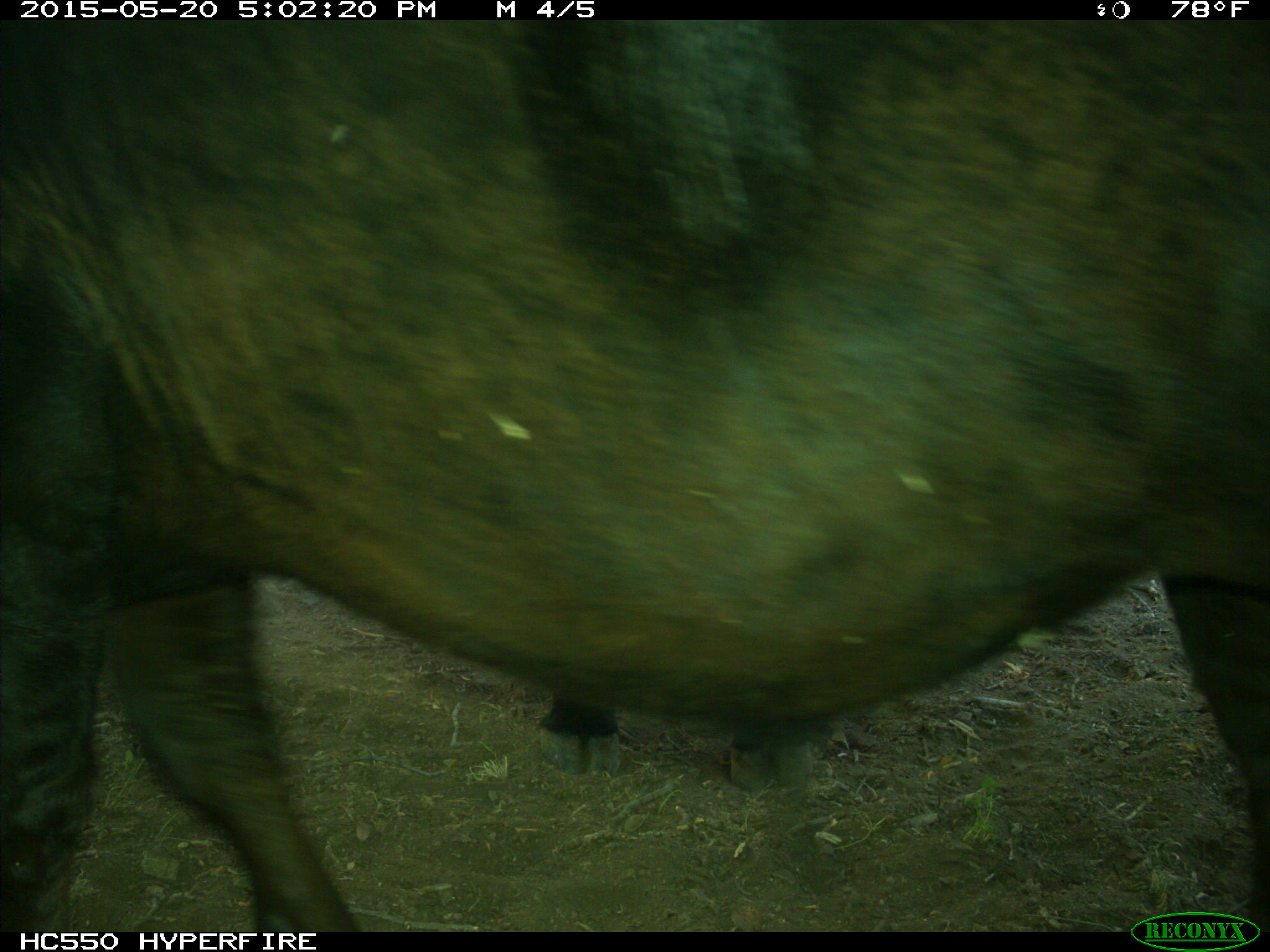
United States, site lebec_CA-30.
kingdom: Animalia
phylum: Chordata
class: Mammalia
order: Artiodactyla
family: Bovidae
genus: Bos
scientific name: Bos taurus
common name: domestic cow